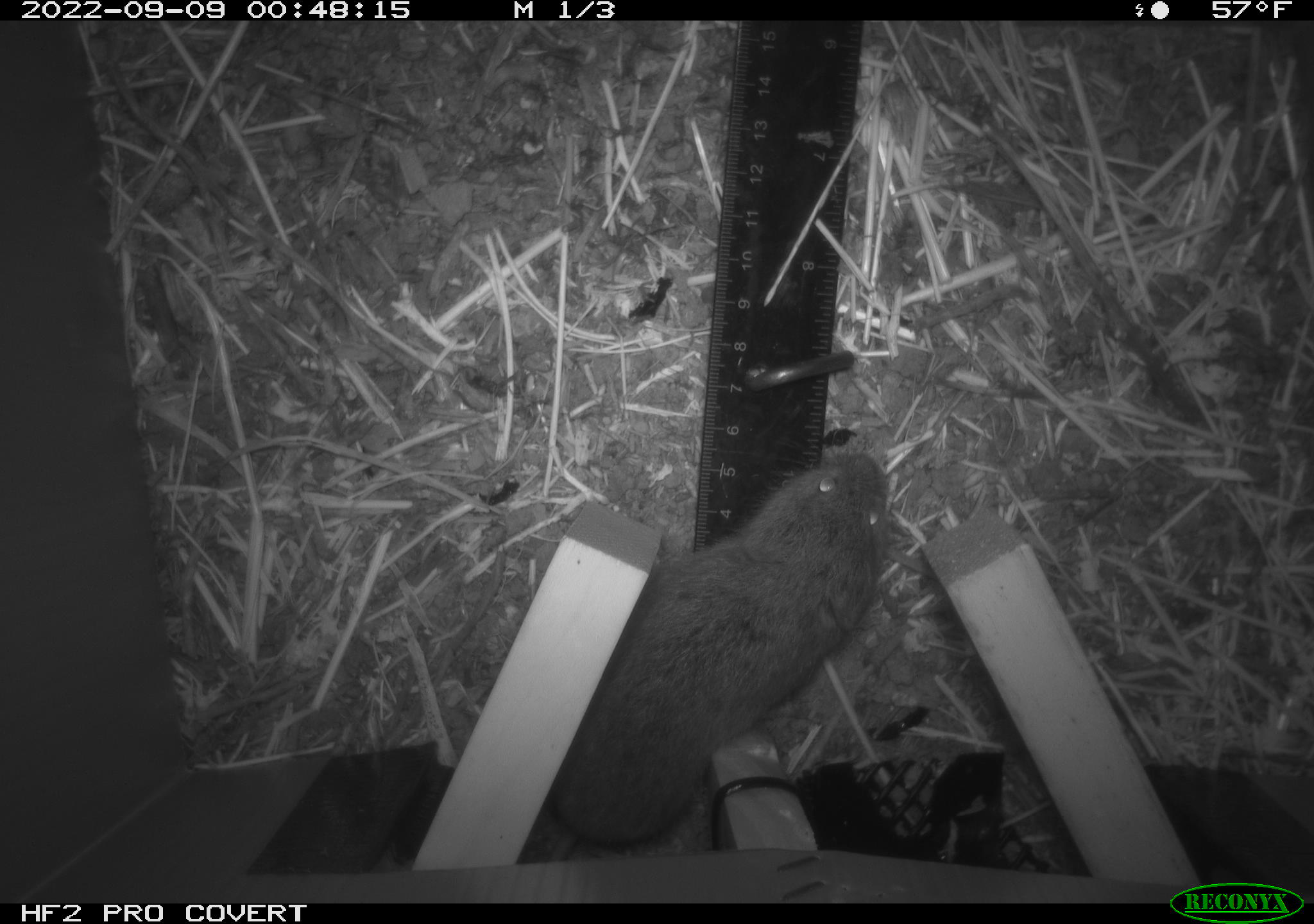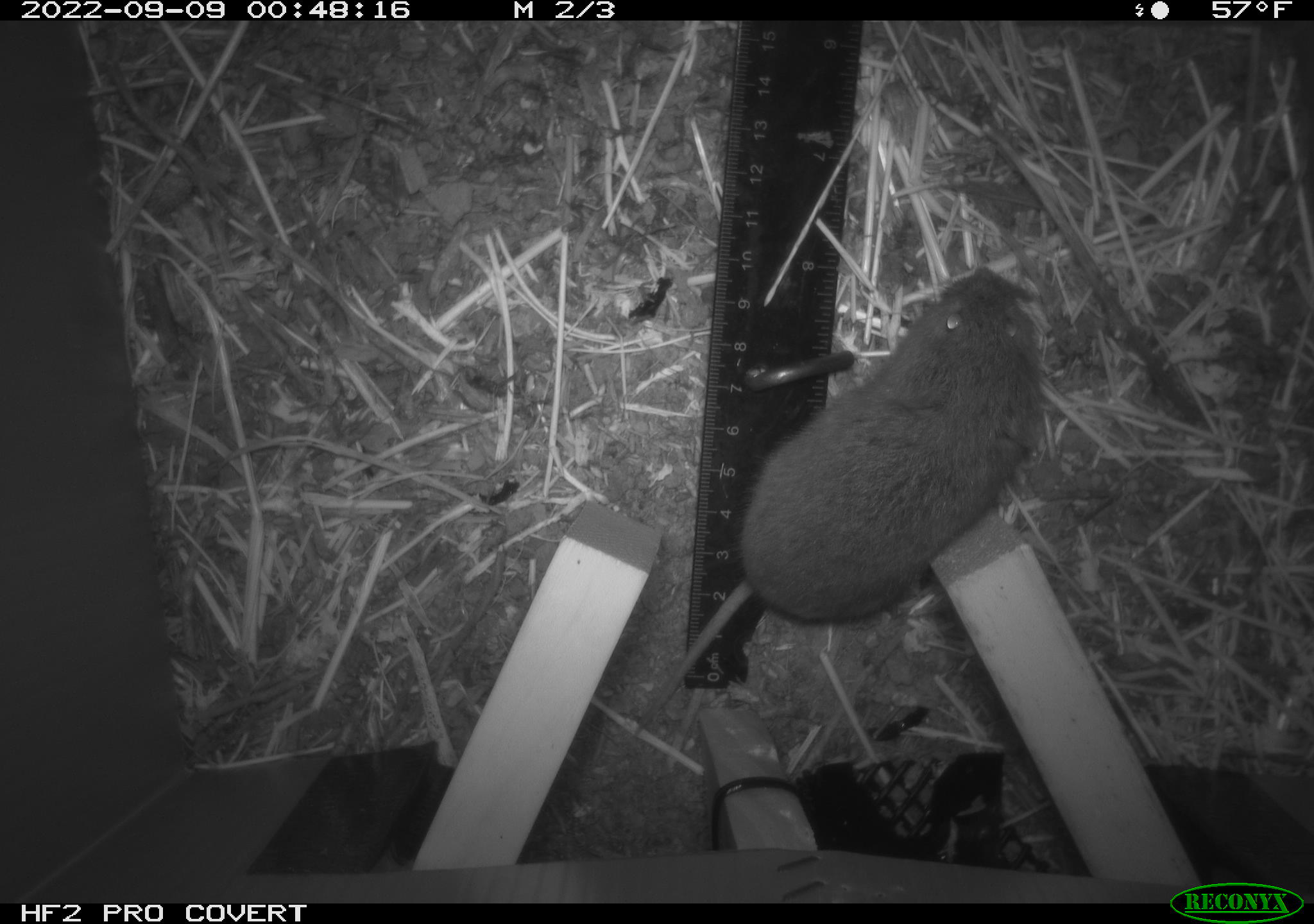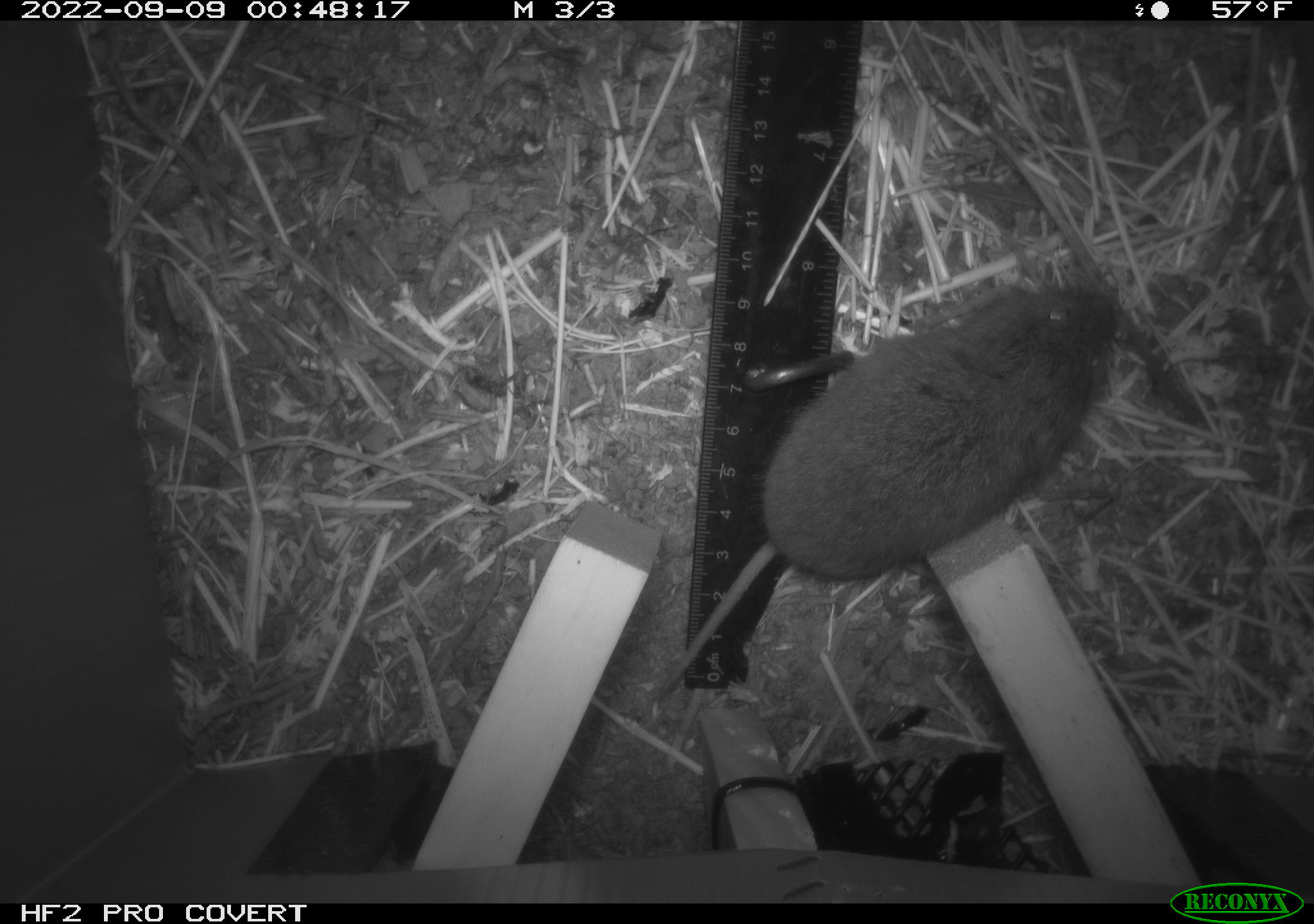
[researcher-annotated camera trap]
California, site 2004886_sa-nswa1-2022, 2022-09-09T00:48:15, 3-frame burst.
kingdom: Animalia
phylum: Chordata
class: Mammalia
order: Rodentia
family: Cricetidae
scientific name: Cricetidae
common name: hamsters, voles, lemmings, and allies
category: cricetidae family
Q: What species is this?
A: Cricetidae family (hamsters, voles, lemmings, and allies) (Cricetidae).